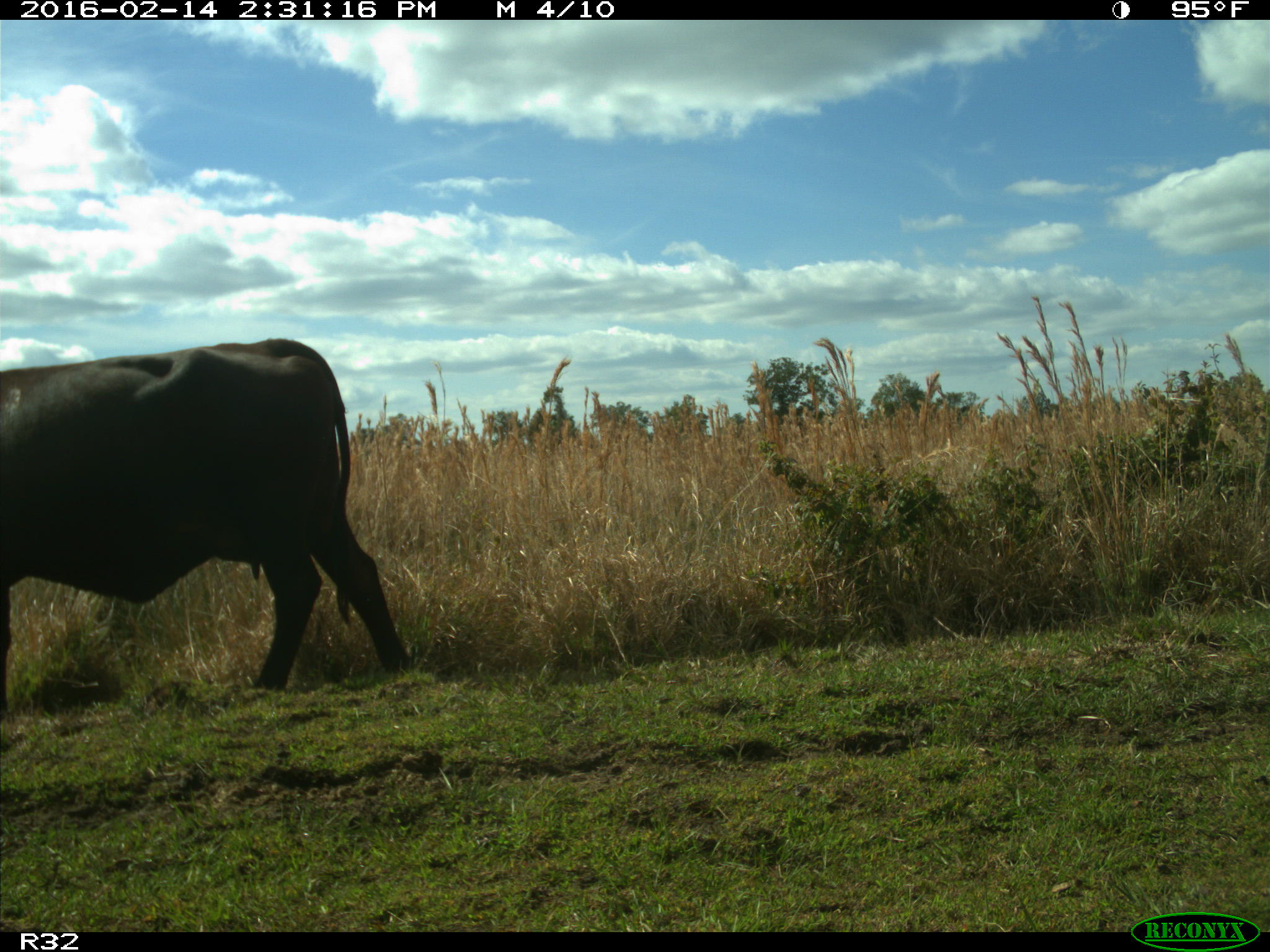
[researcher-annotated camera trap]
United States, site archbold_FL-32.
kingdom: Animalia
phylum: Chordata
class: Mammalia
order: Artiodactyla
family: Bovidae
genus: Bos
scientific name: Bos taurus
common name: domestic cow